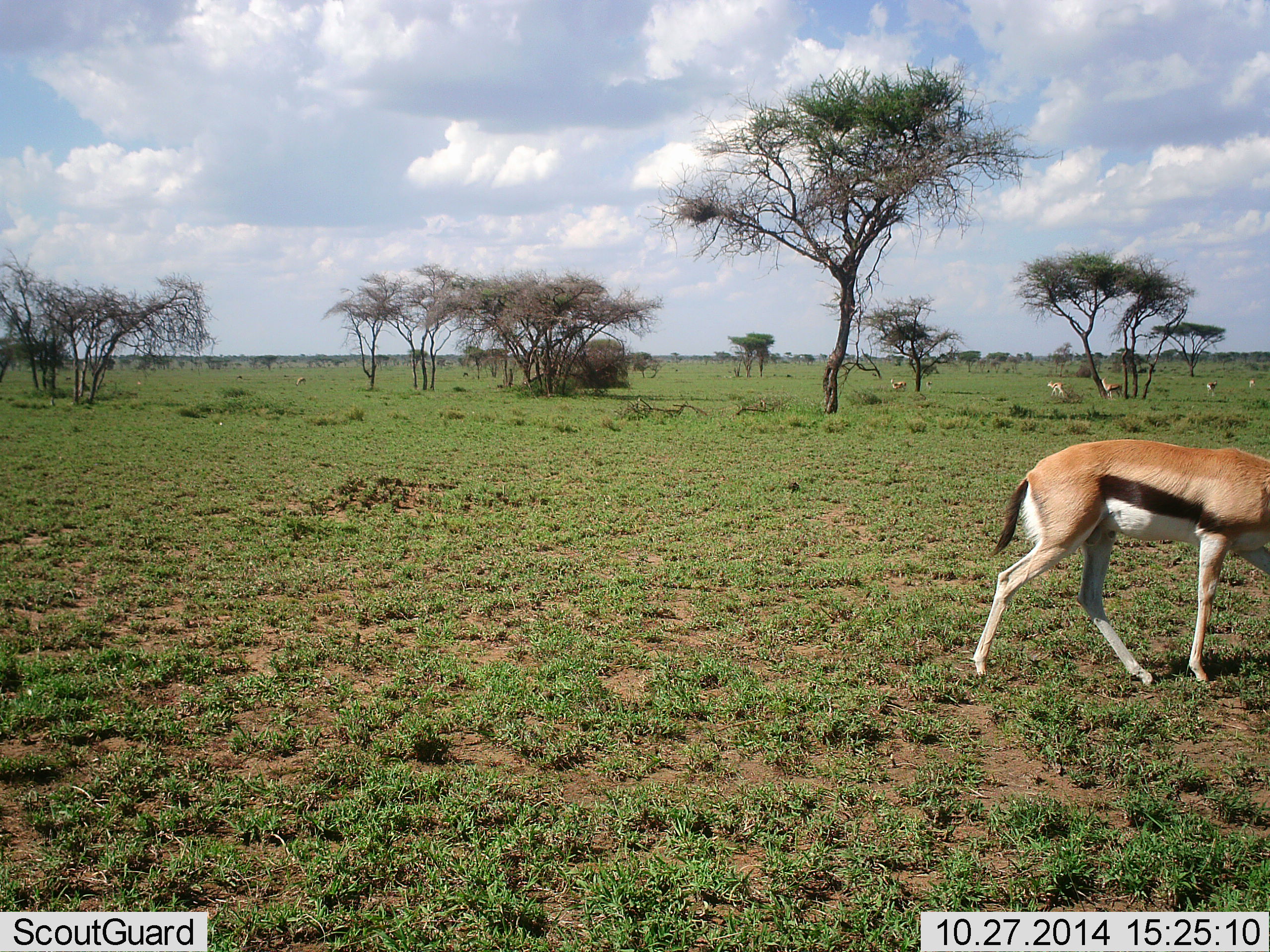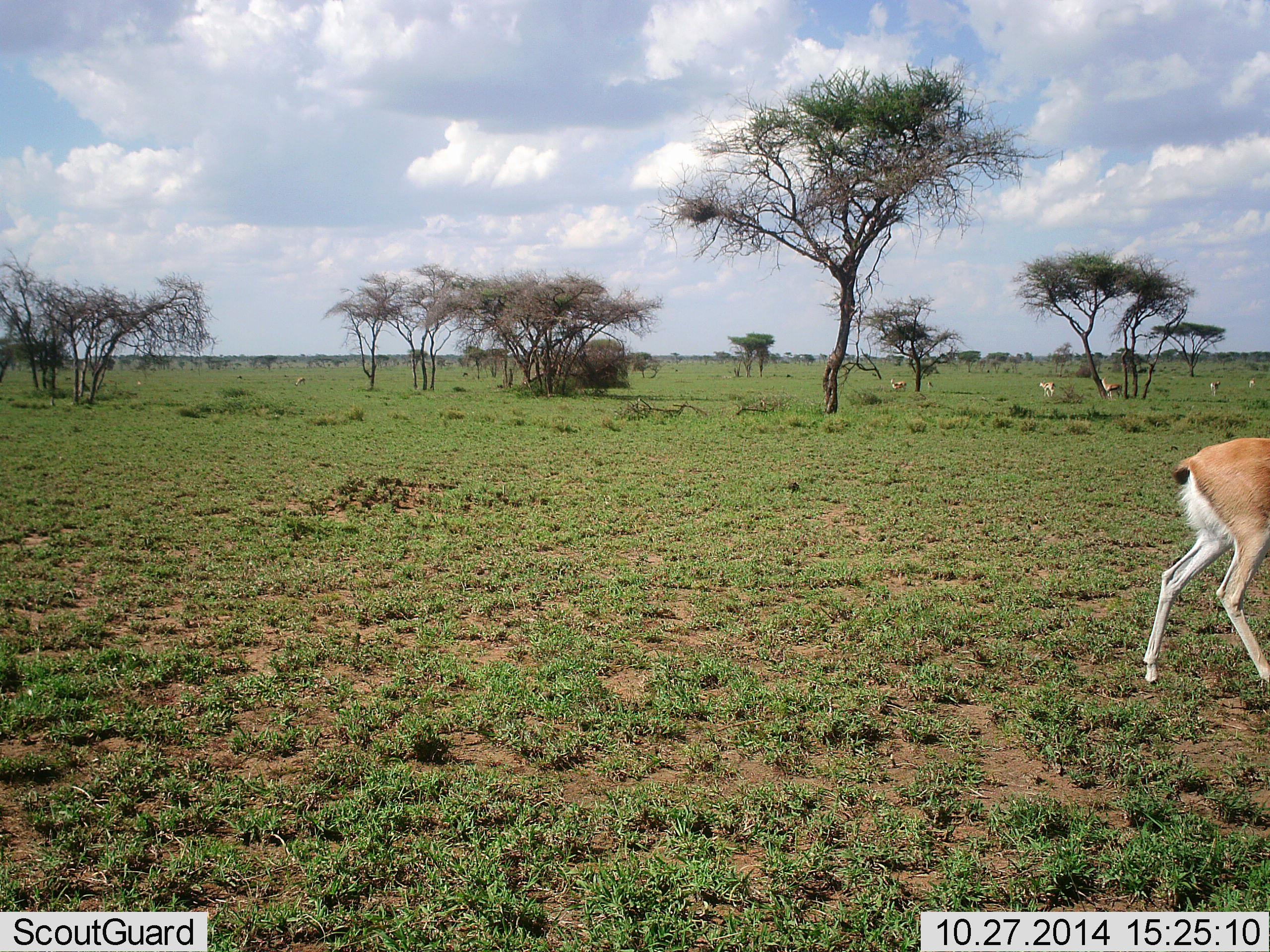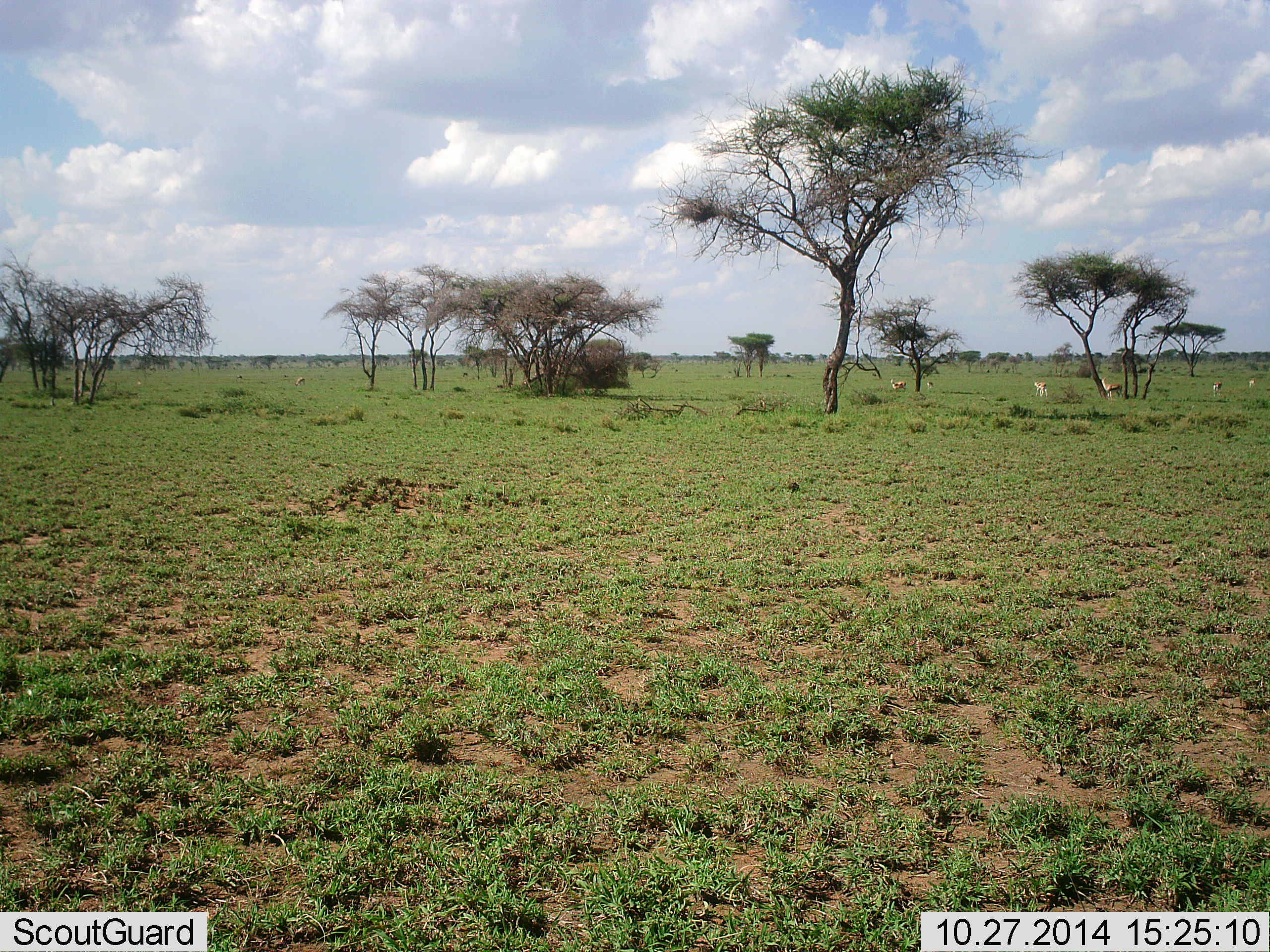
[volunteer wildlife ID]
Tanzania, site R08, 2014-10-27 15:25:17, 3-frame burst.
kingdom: Animalia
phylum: Chordata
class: Mammalia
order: Artiodactyla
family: Bovidae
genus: Eudorcas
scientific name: Eudorcas thomsonii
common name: thomson's gazelle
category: gazellethomsons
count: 7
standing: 60%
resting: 0%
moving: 90%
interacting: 0%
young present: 0%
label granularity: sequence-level